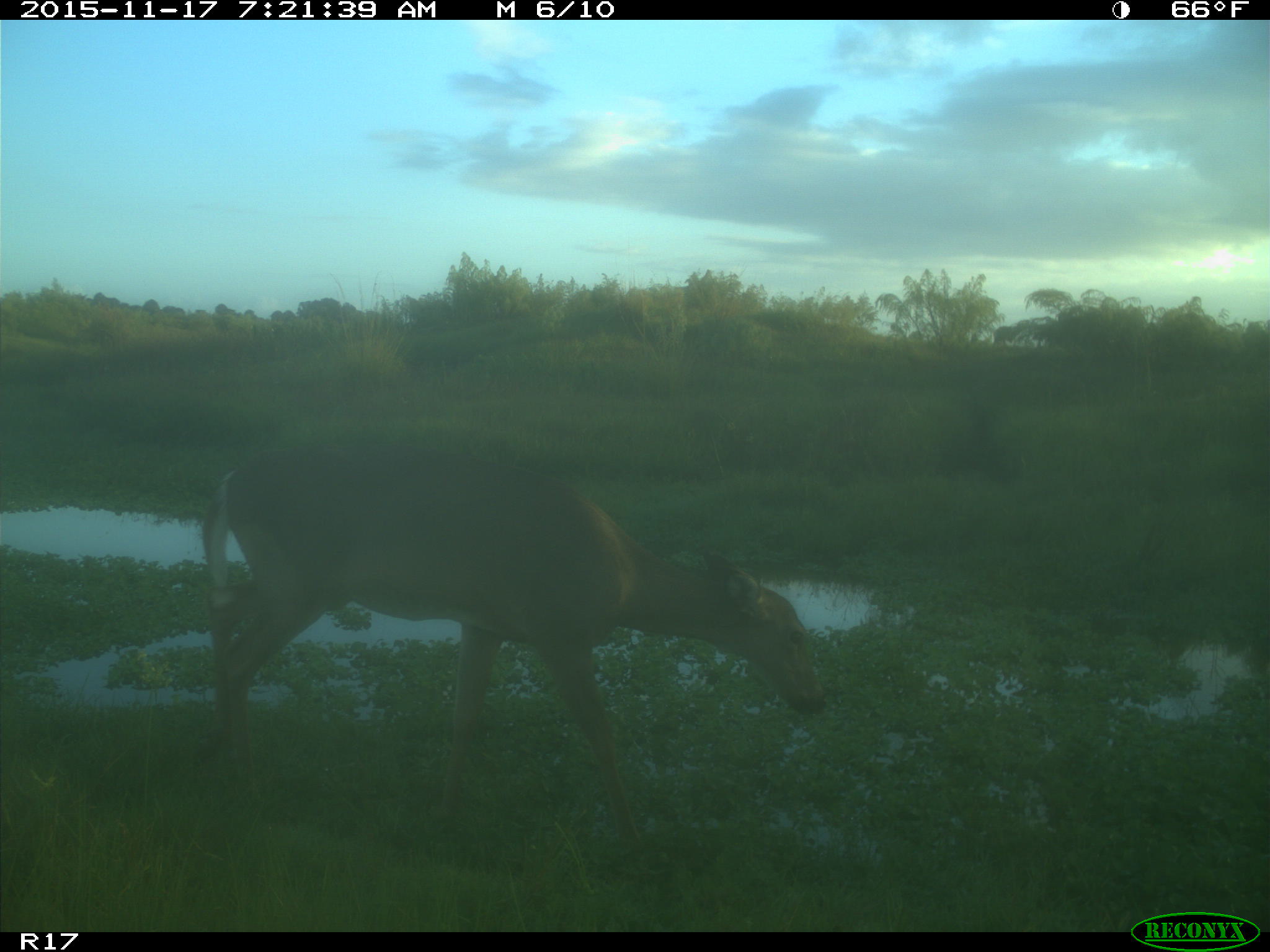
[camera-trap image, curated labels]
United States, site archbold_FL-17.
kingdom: Animalia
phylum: Chordata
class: Mammalia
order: Artiodactyla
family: Cervidae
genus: Odocoileus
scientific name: Odocoileus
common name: deer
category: unidentified deer